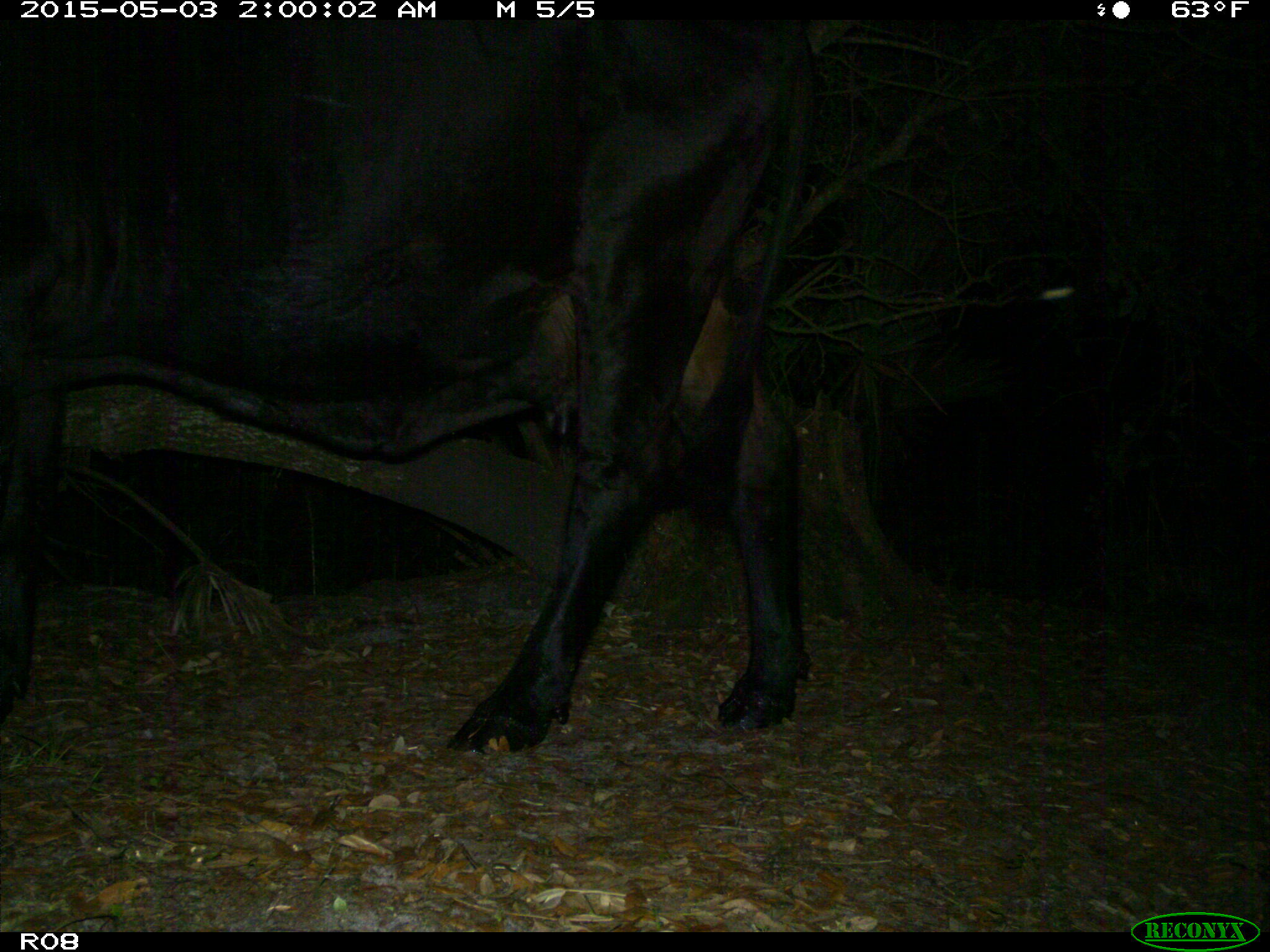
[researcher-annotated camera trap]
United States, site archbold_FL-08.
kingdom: Animalia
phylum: Chordata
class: Mammalia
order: Artiodactyla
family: Bovidae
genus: Bos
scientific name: Bos taurus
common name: domestic cow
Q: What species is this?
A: Bos taurus (domestic cow).